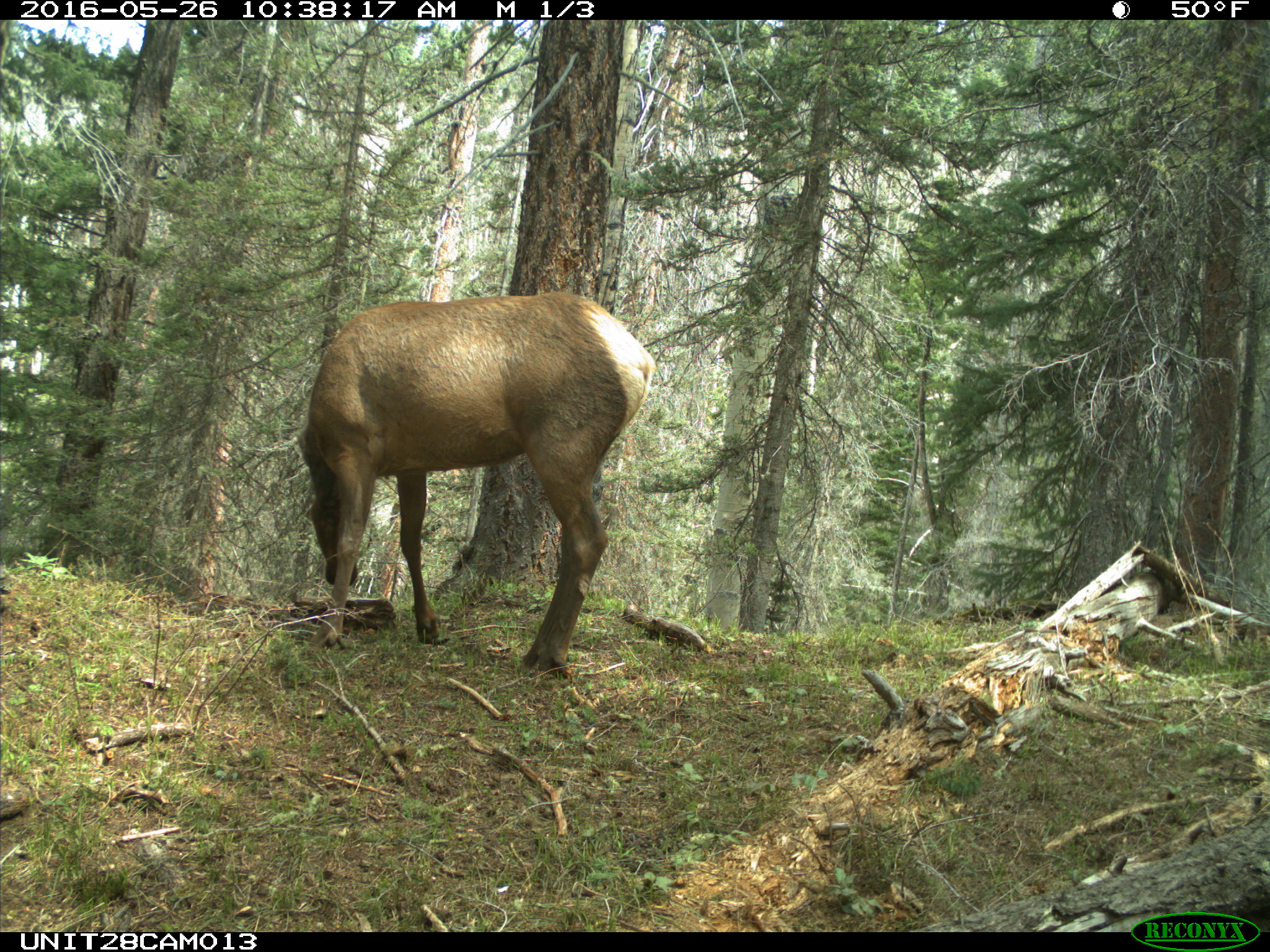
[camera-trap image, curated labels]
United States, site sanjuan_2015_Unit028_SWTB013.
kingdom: Animalia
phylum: Chordata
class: Mammalia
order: Artiodactyla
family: Cervidae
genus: Cervus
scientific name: Cervus elaphus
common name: red deer